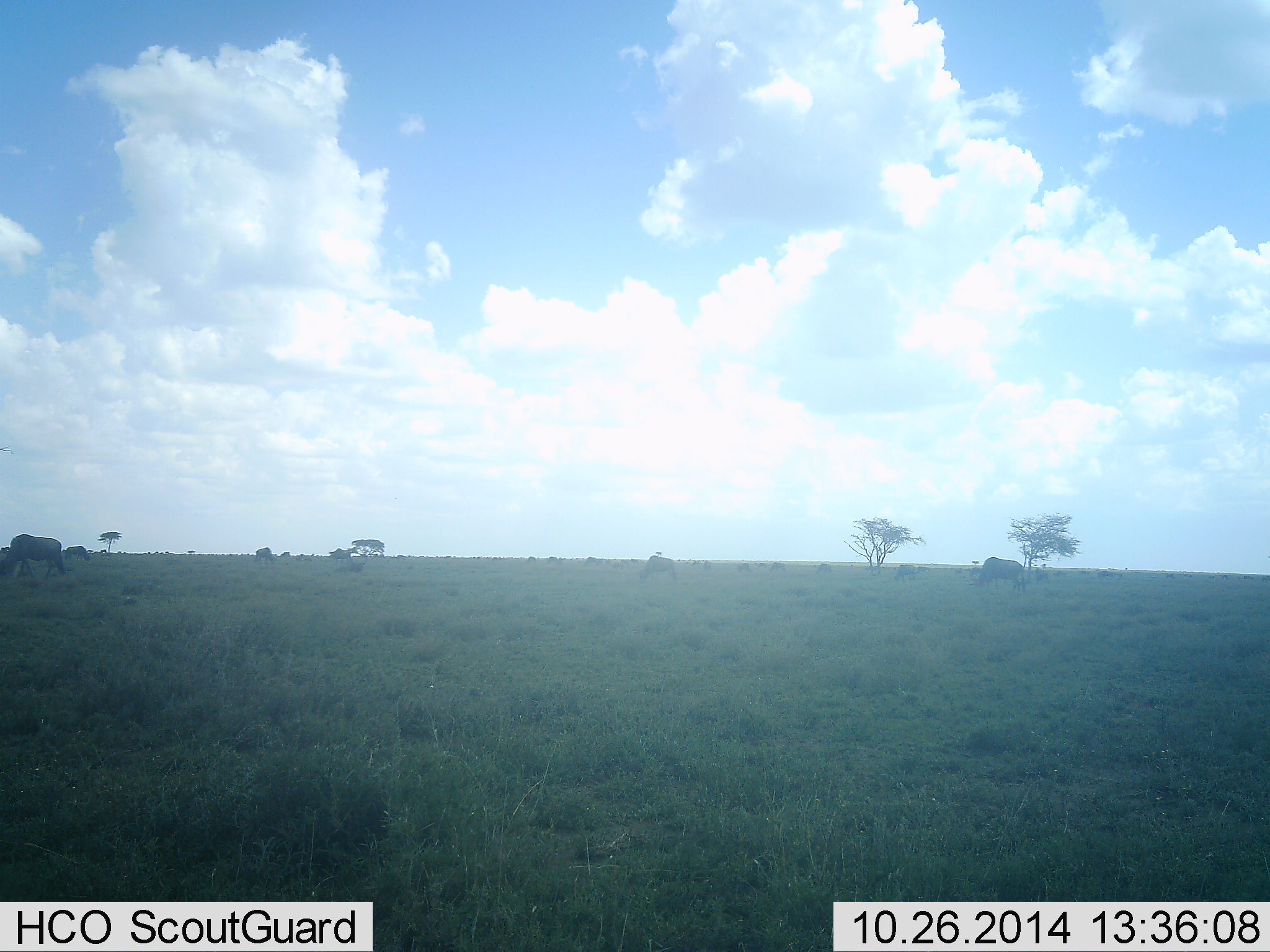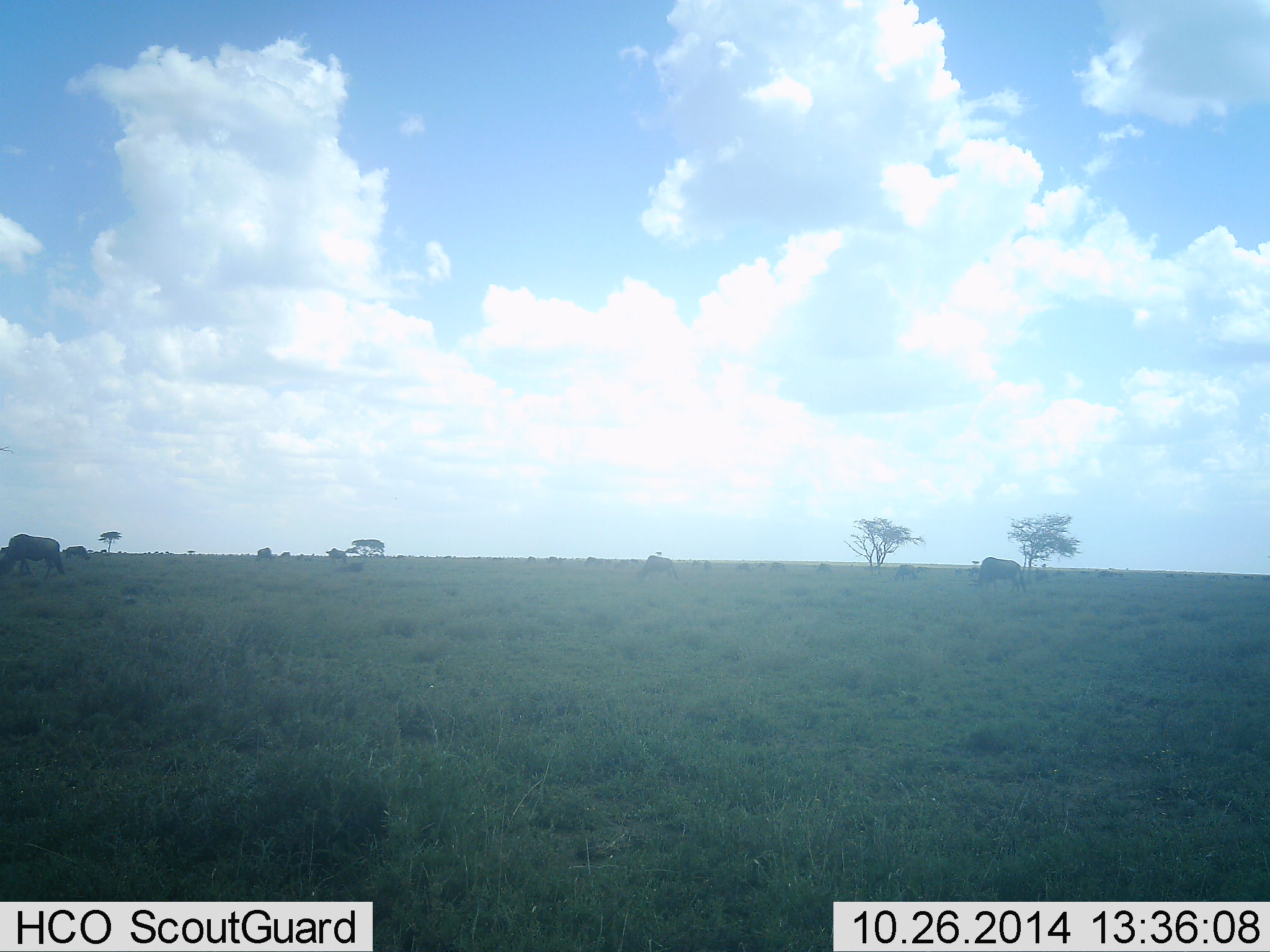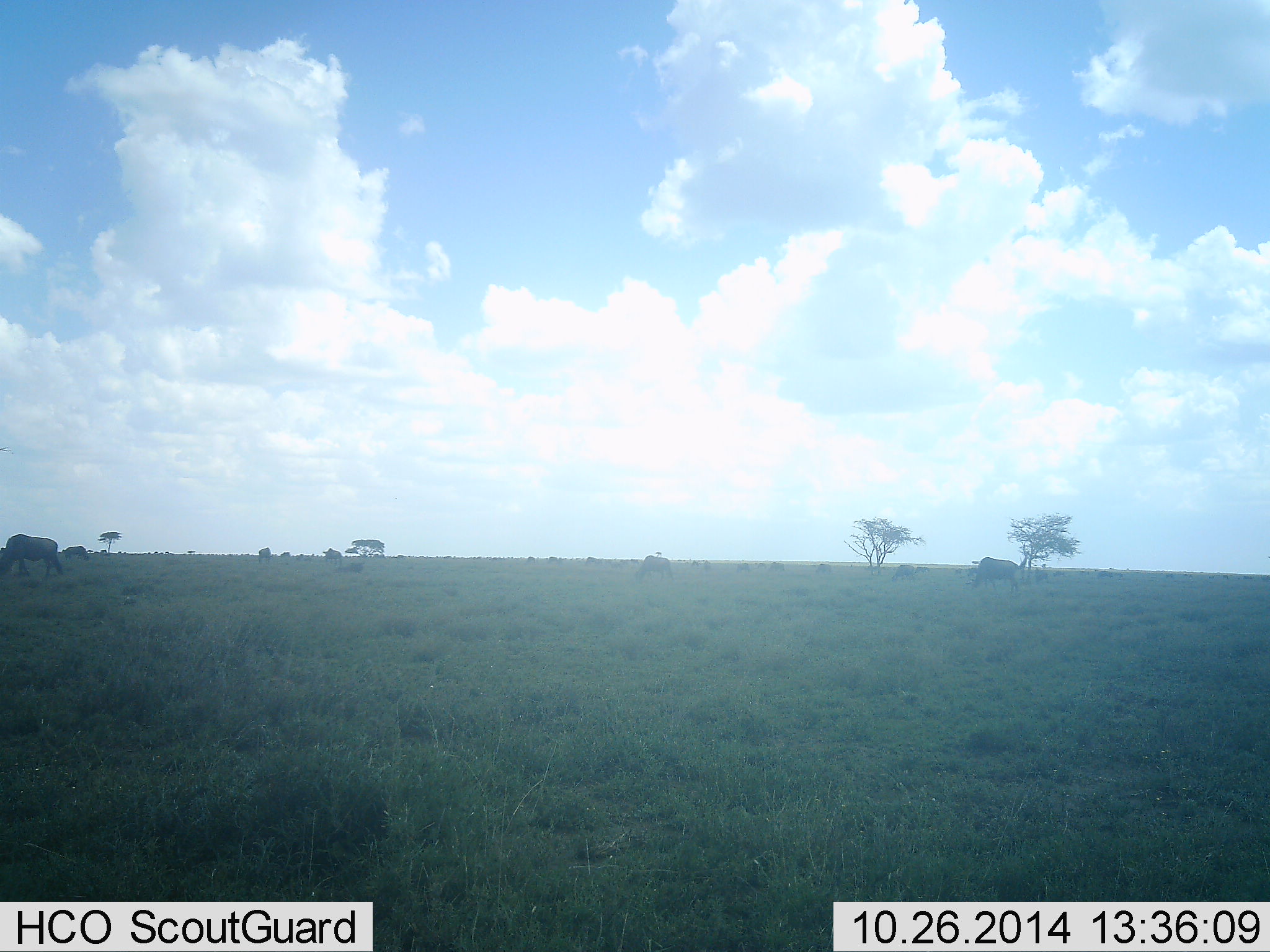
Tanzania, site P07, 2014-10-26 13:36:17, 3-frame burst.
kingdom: Animalia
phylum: Chordata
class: Mammalia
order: Artiodactyla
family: Bovidae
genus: Connochaetes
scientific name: Connochaetes taurinus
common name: blue wildebeest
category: wildebeest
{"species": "wildebeest (blue wildebeest) (Connochaetes taurinus)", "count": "11-50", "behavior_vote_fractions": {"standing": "30%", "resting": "0%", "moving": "20%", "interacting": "0%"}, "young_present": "0%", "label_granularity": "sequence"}